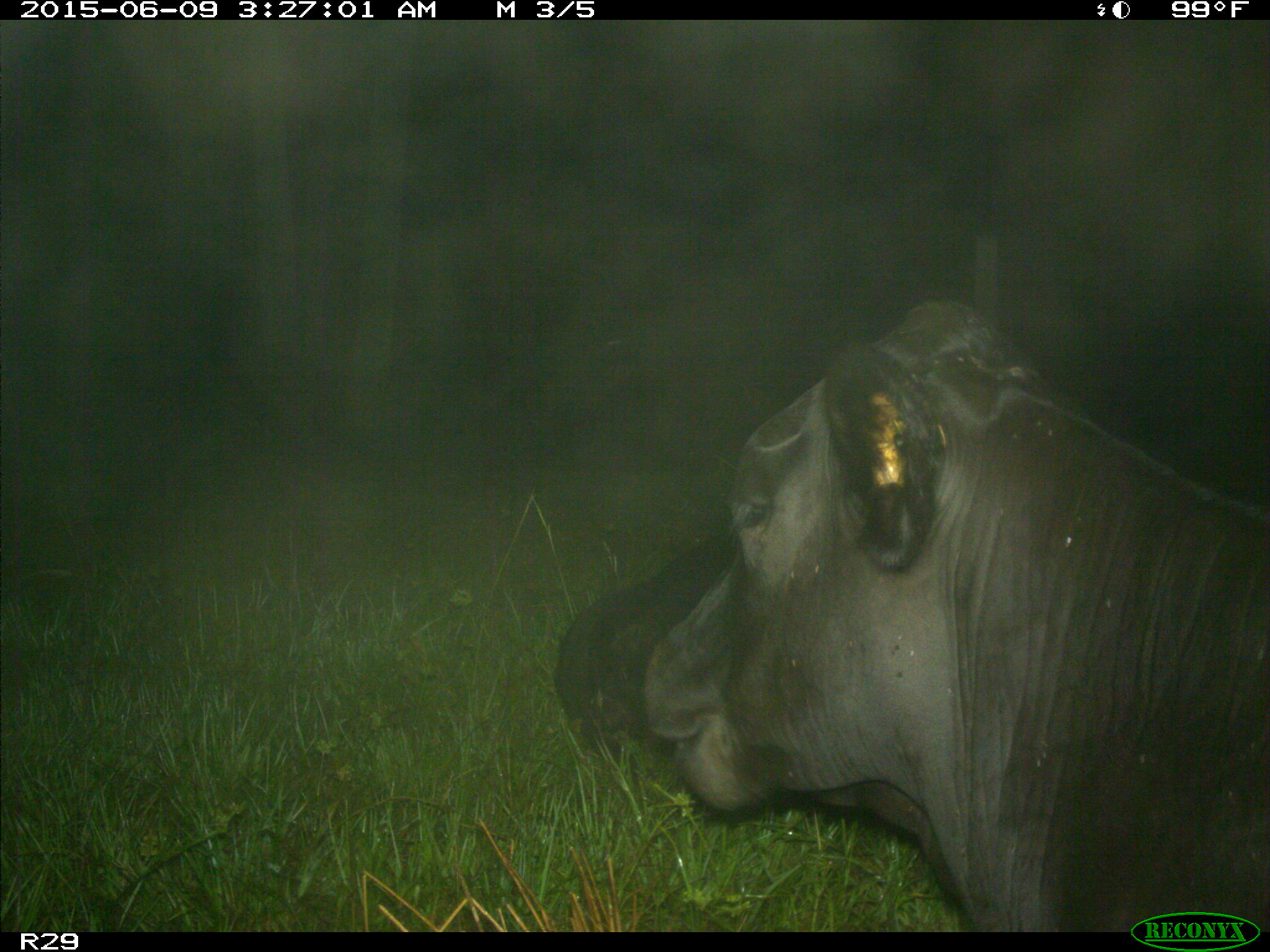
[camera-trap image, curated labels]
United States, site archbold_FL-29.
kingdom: Animalia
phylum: Chordata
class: Mammalia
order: Artiodactyla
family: Bovidae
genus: Bos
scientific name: Bos taurus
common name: domestic cow